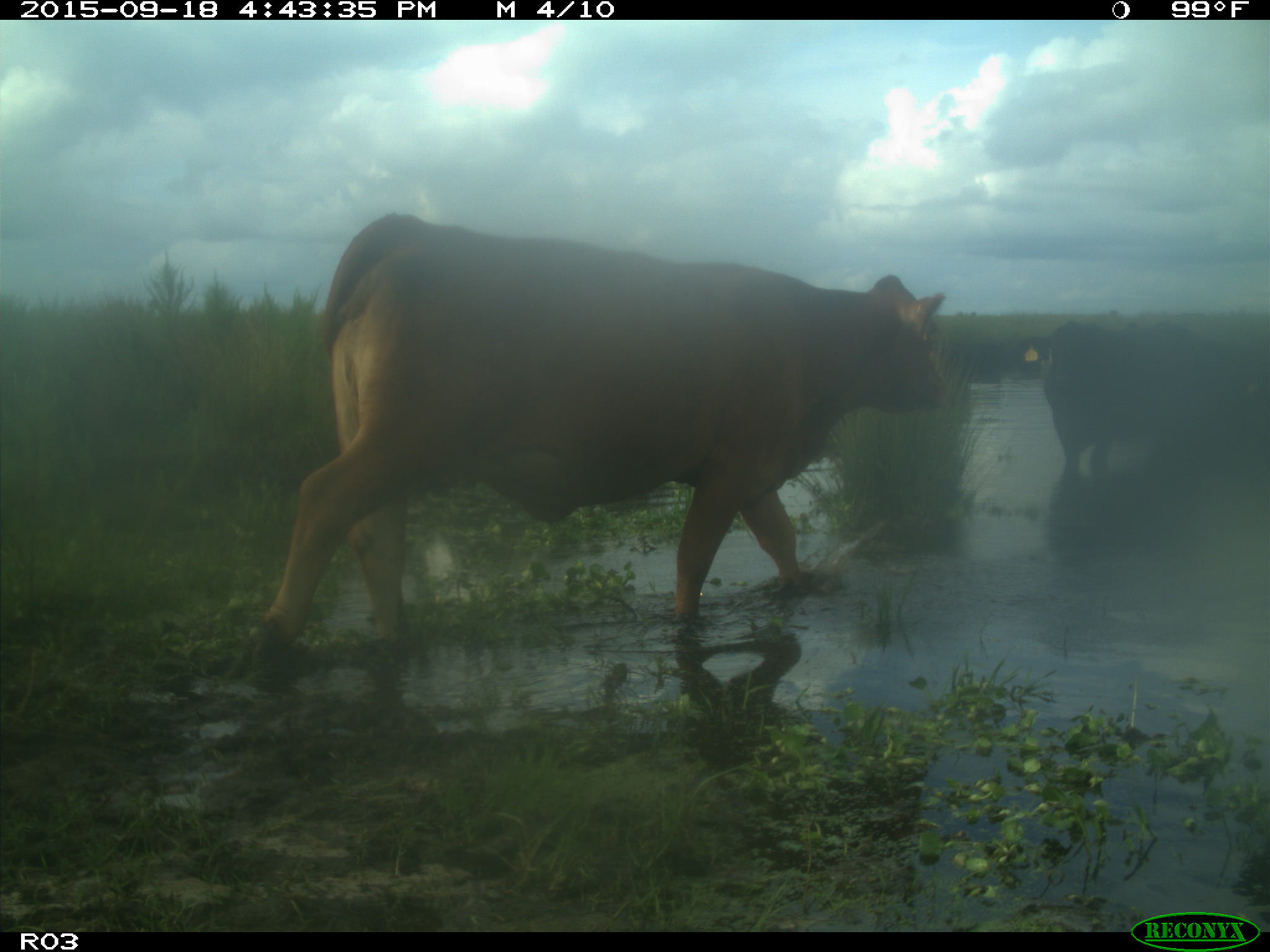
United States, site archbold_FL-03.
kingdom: Animalia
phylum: Chordata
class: Mammalia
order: Artiodactyla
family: Bovidae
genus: Bos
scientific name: Bos taurus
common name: domestic cow